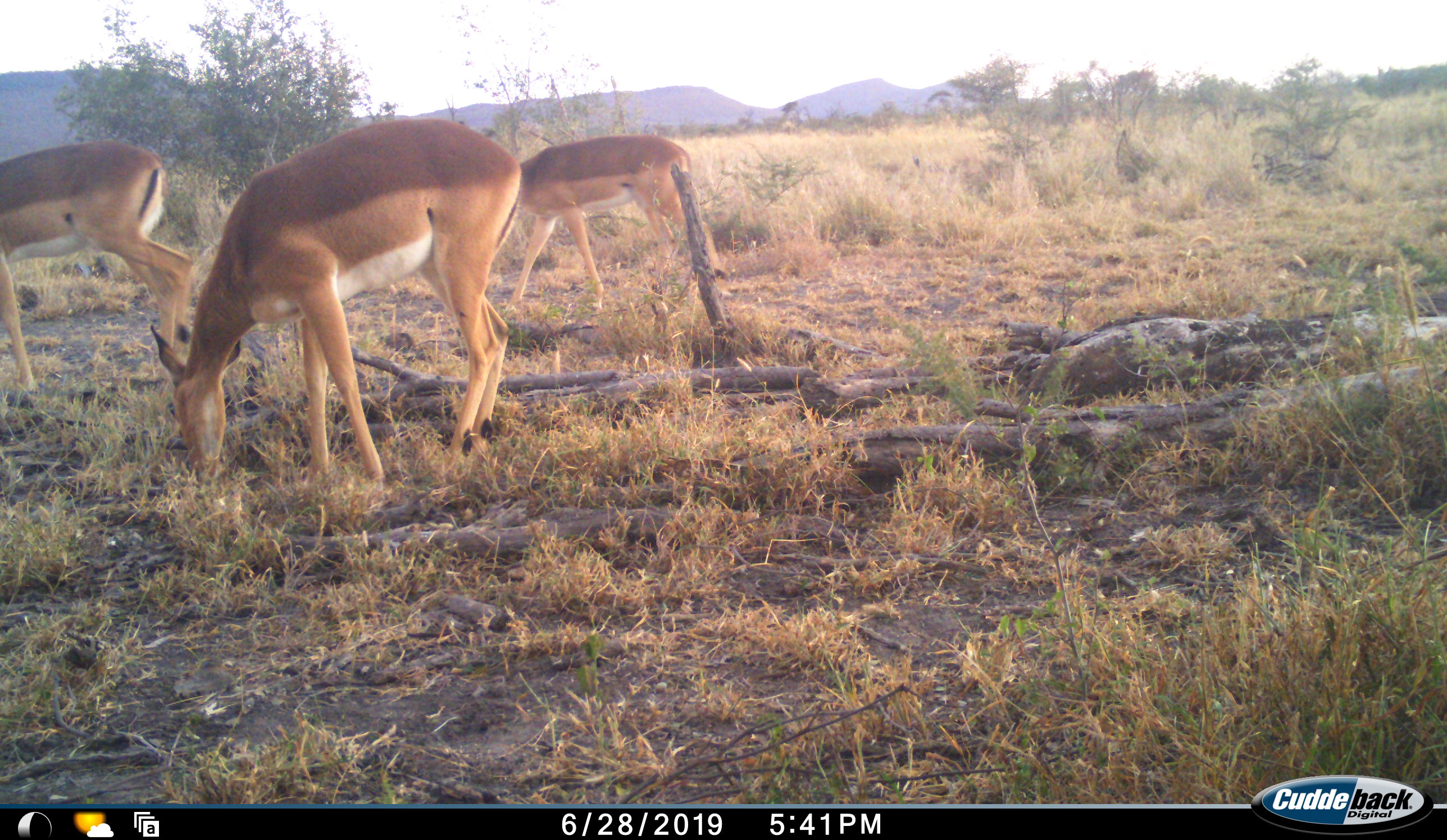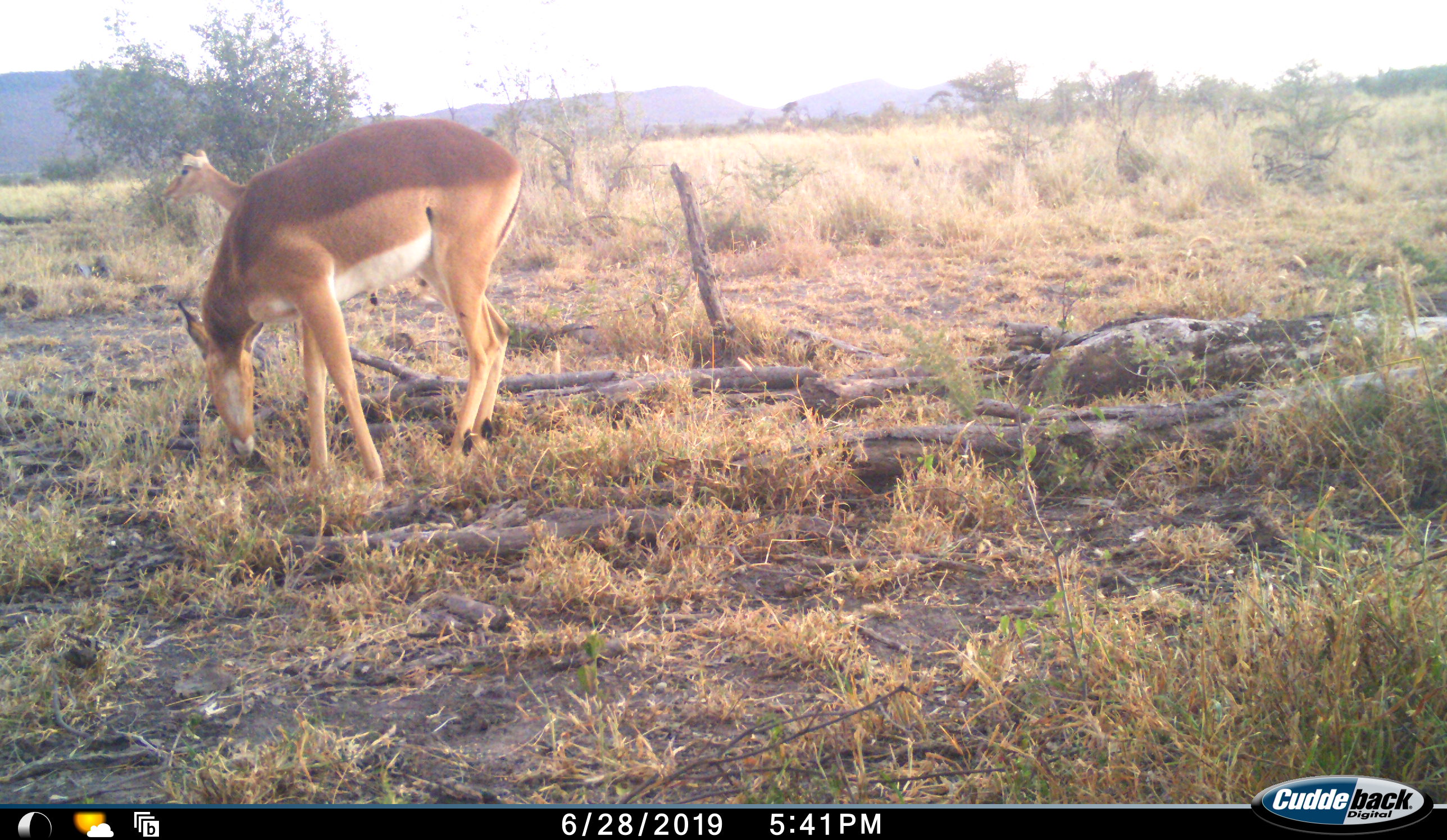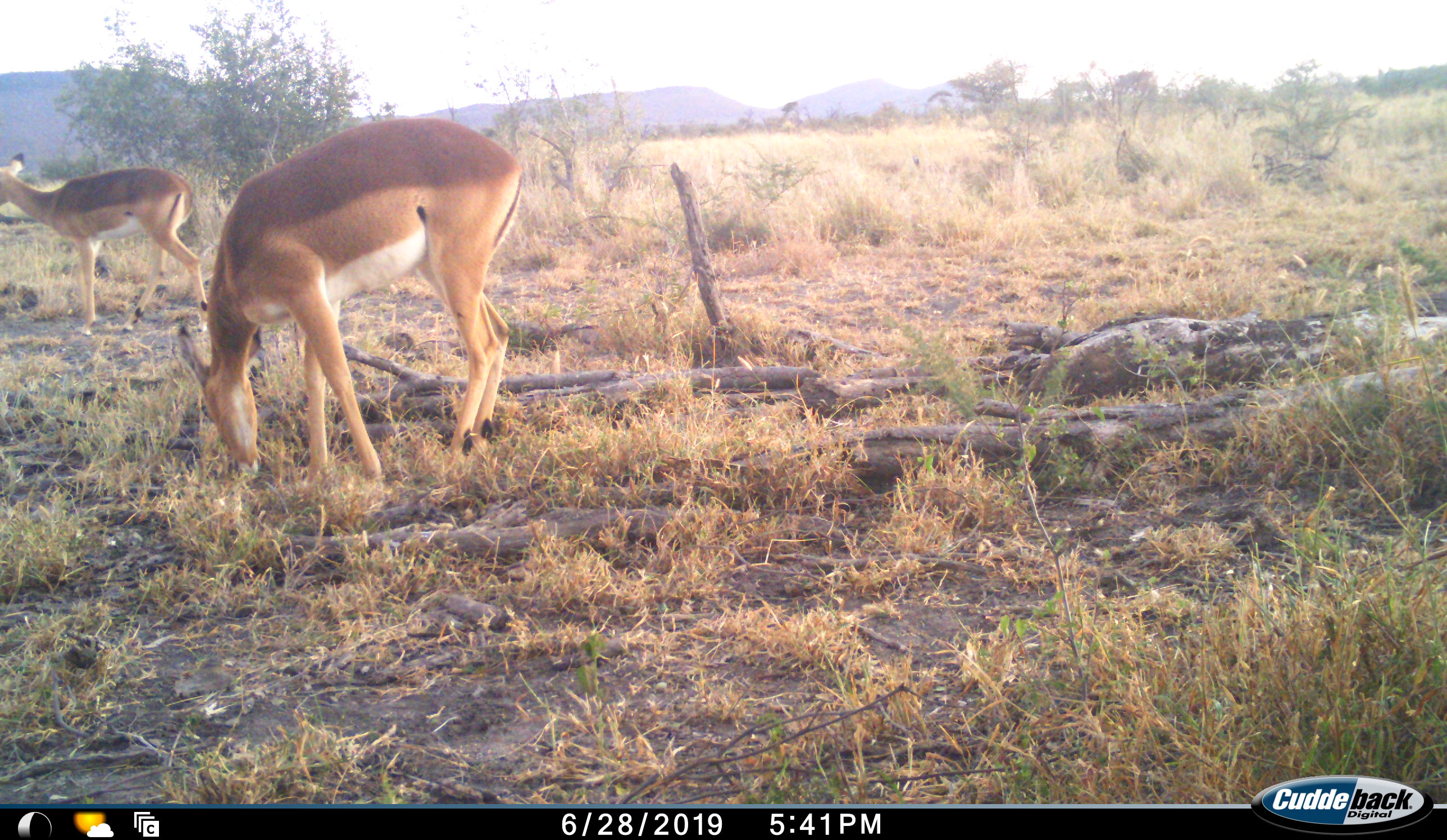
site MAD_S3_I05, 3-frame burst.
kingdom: Animalia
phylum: Chordata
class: Mammalia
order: Artiodactyla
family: Bovidae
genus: Aepyceros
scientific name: Aepyceros melampus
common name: impala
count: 3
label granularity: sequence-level